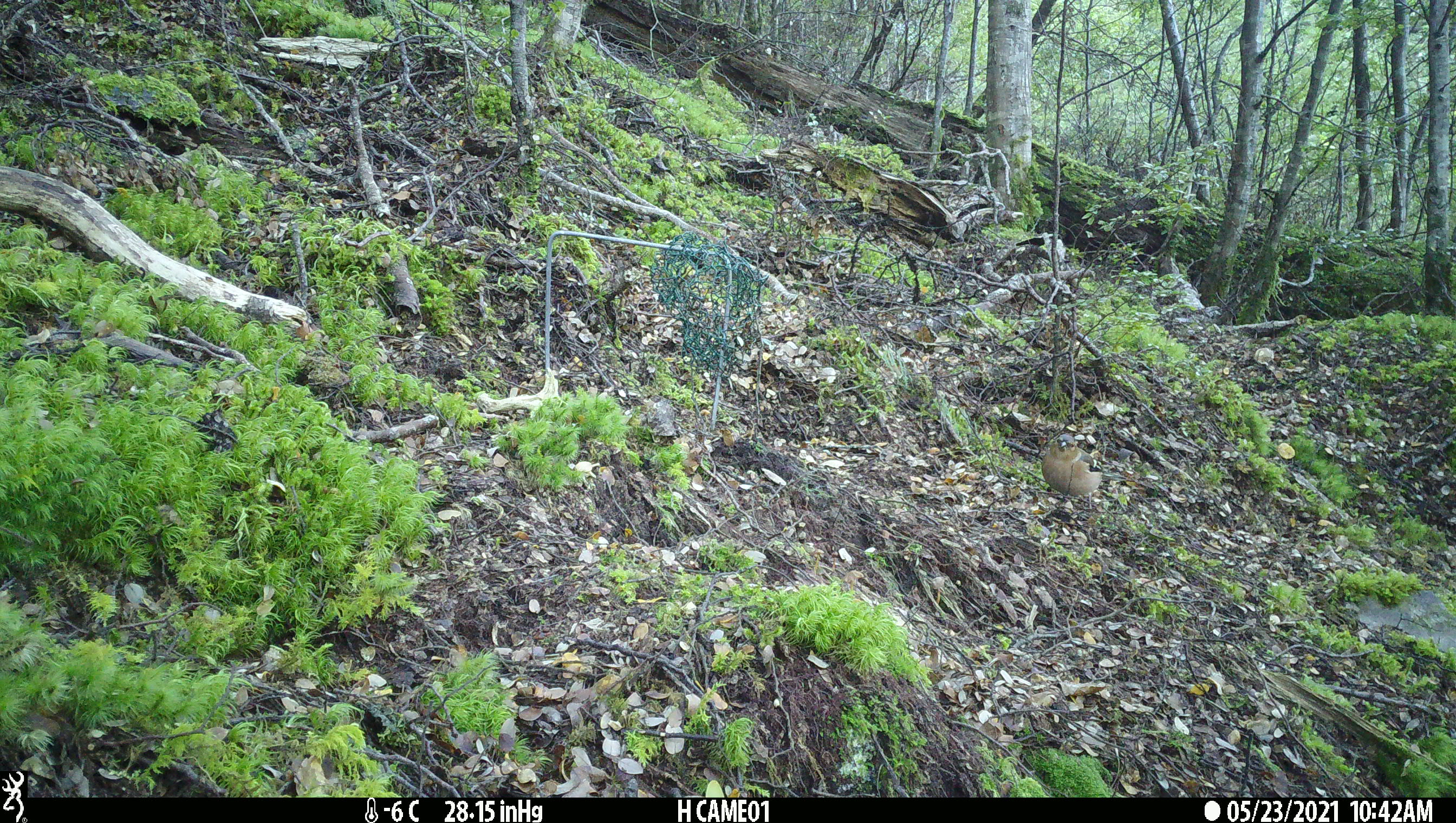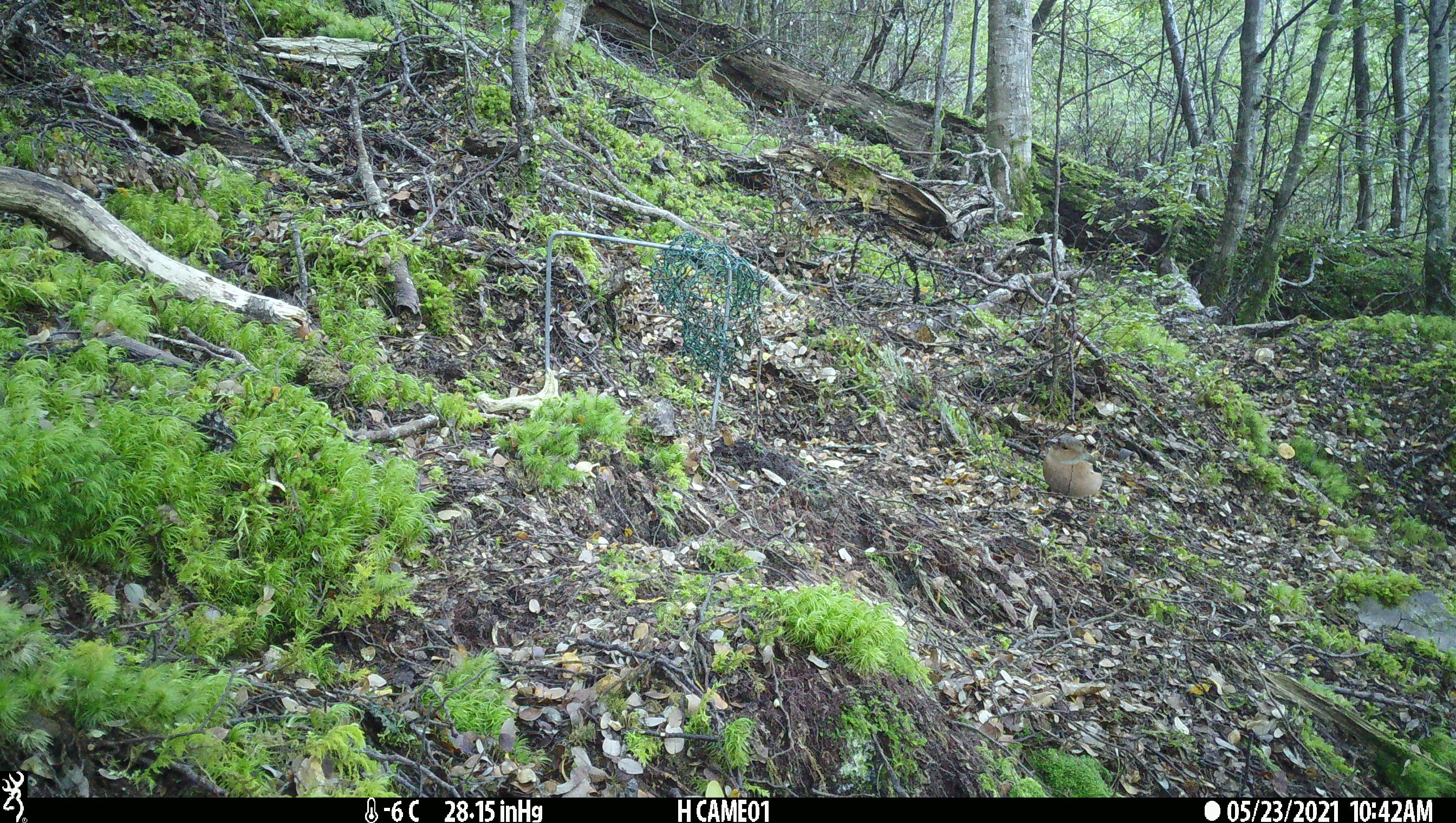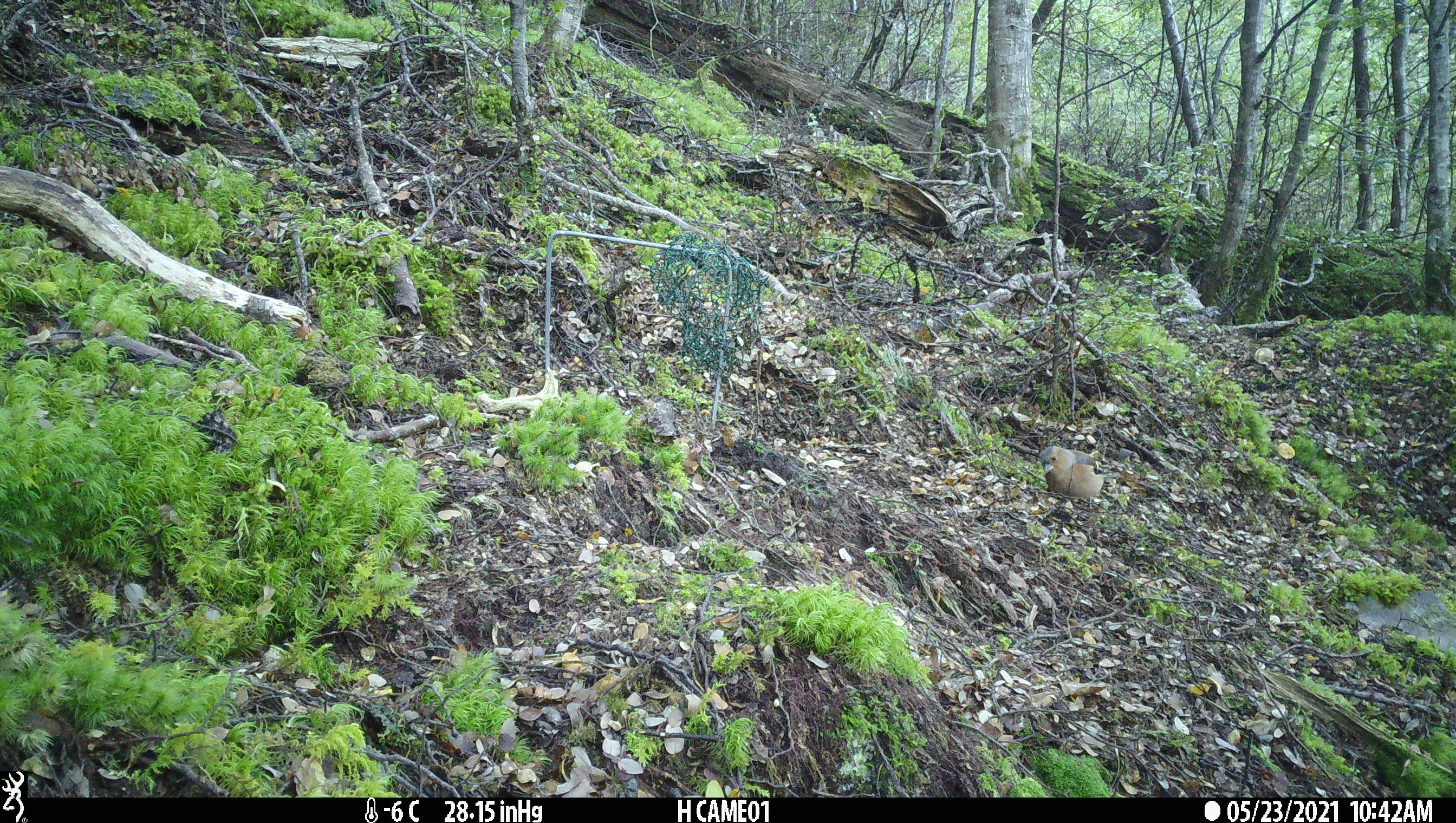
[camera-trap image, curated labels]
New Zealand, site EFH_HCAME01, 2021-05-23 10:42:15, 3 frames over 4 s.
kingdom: Animalia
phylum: Chordata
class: Aves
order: Passeriformes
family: Fringillidae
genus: Fringilla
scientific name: Fringilla coelebs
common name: common chaffinch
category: chaffinch